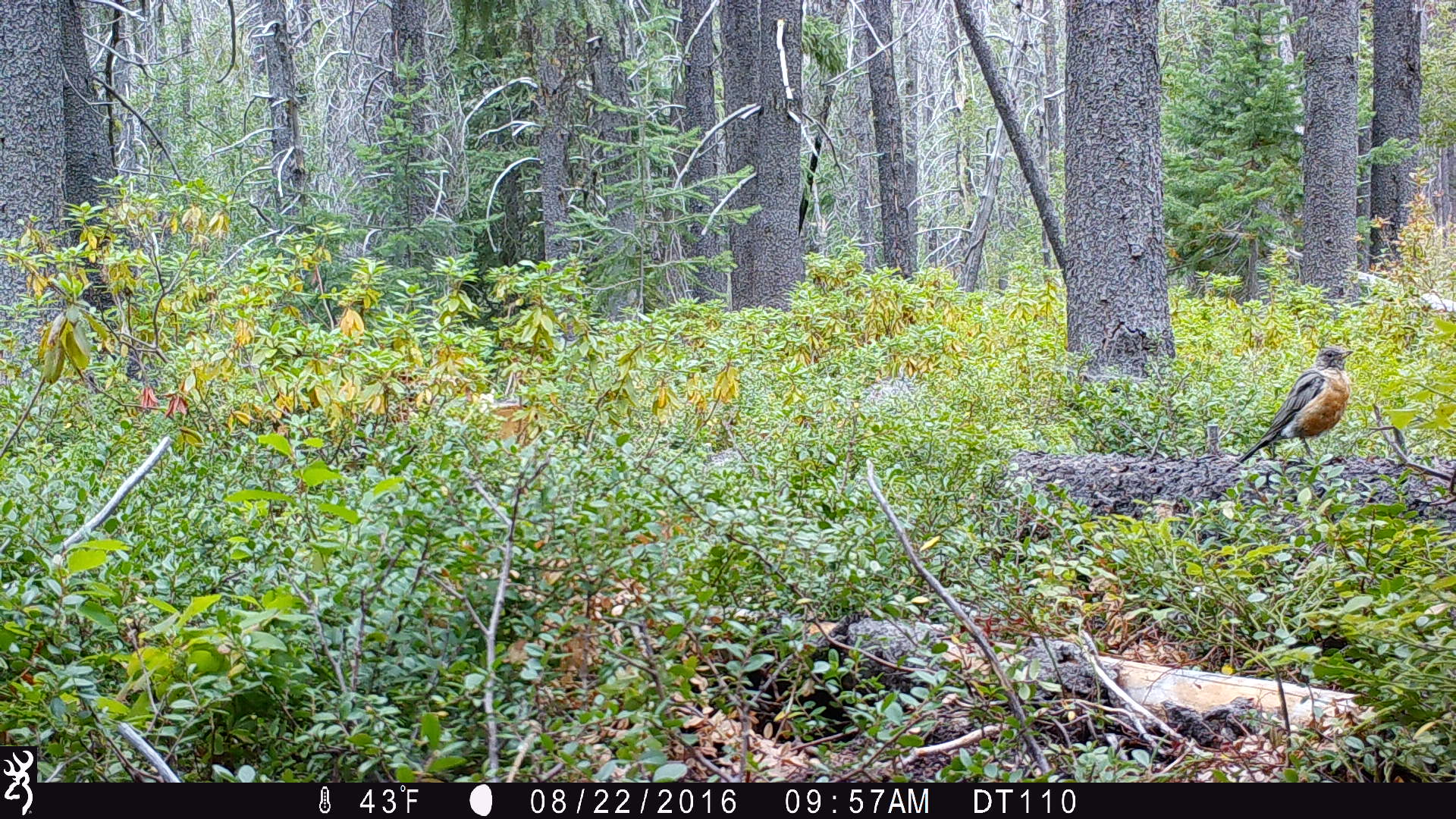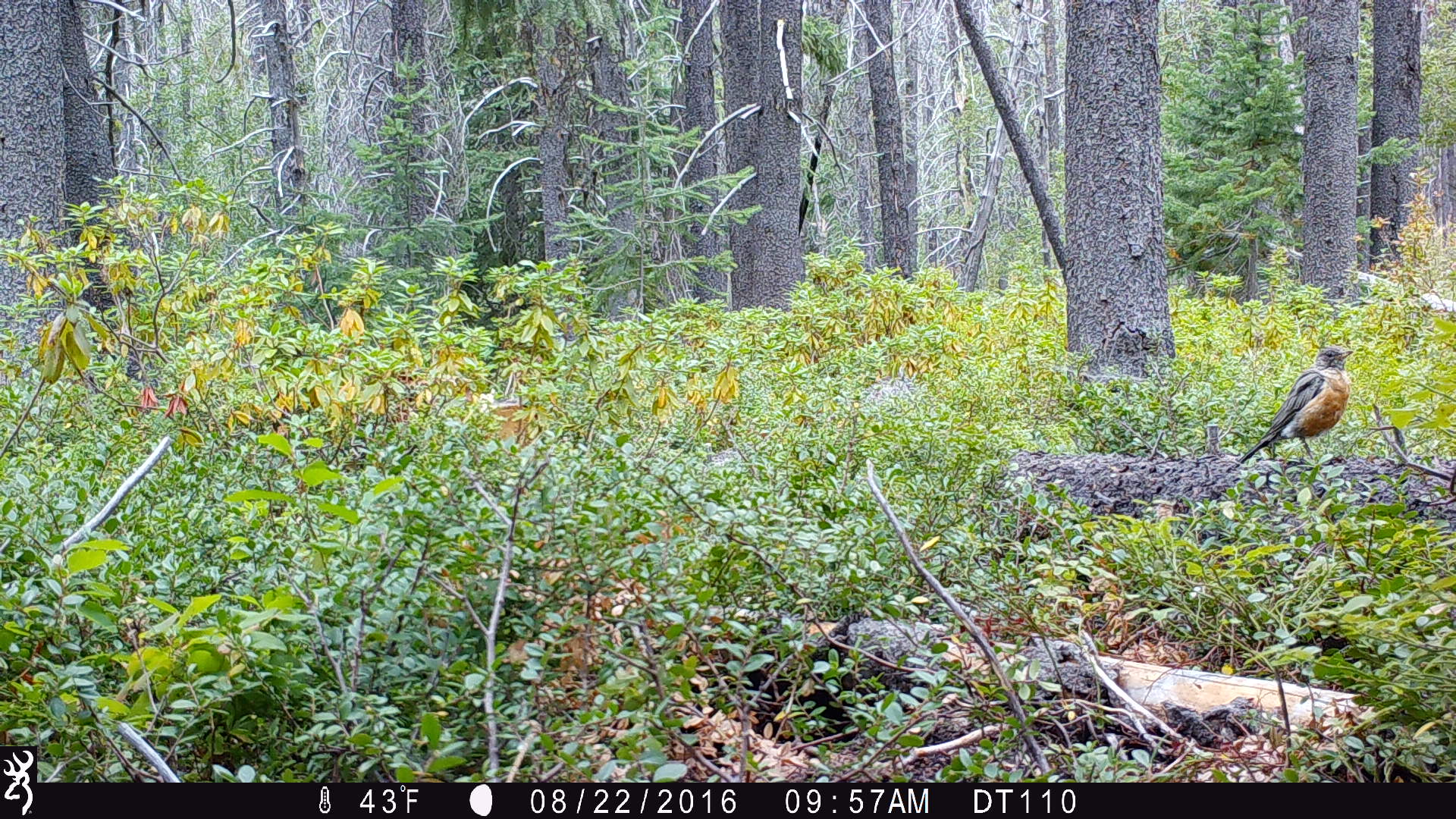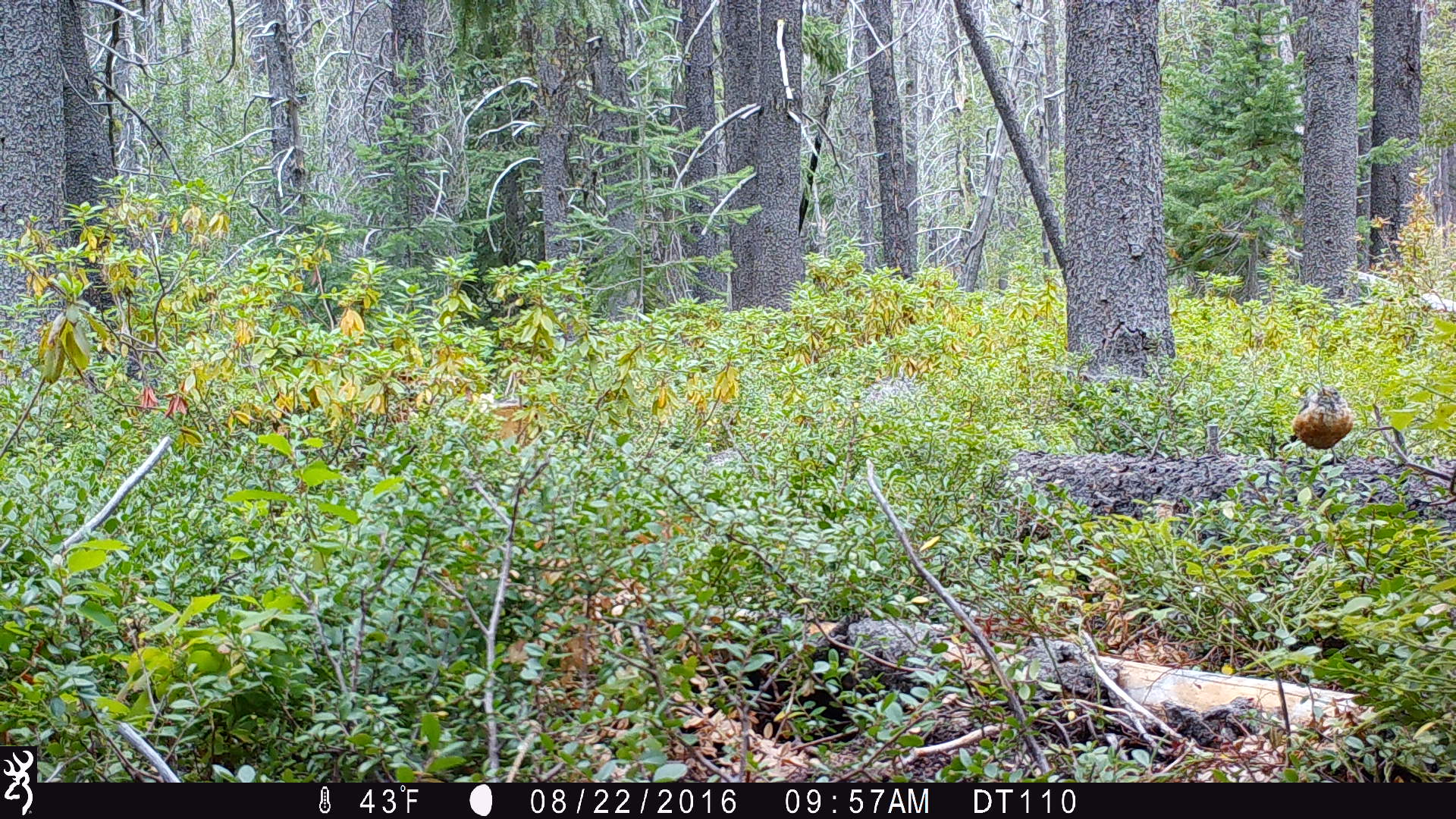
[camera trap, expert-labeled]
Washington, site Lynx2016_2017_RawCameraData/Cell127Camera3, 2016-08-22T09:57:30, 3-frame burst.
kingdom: Animalia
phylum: Chordata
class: Aves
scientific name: Aves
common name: birds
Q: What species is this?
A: Aves (birds).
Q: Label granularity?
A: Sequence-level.